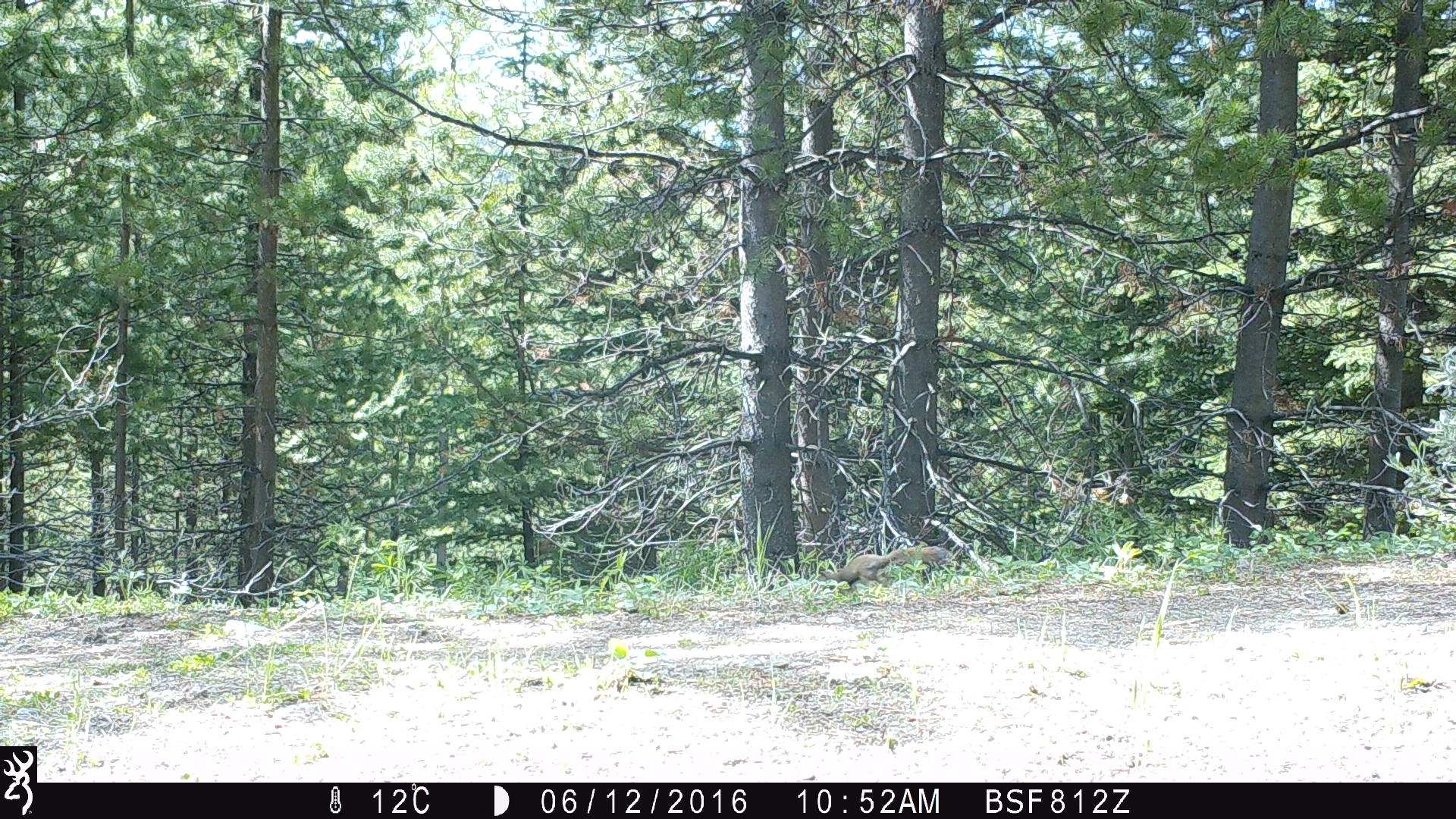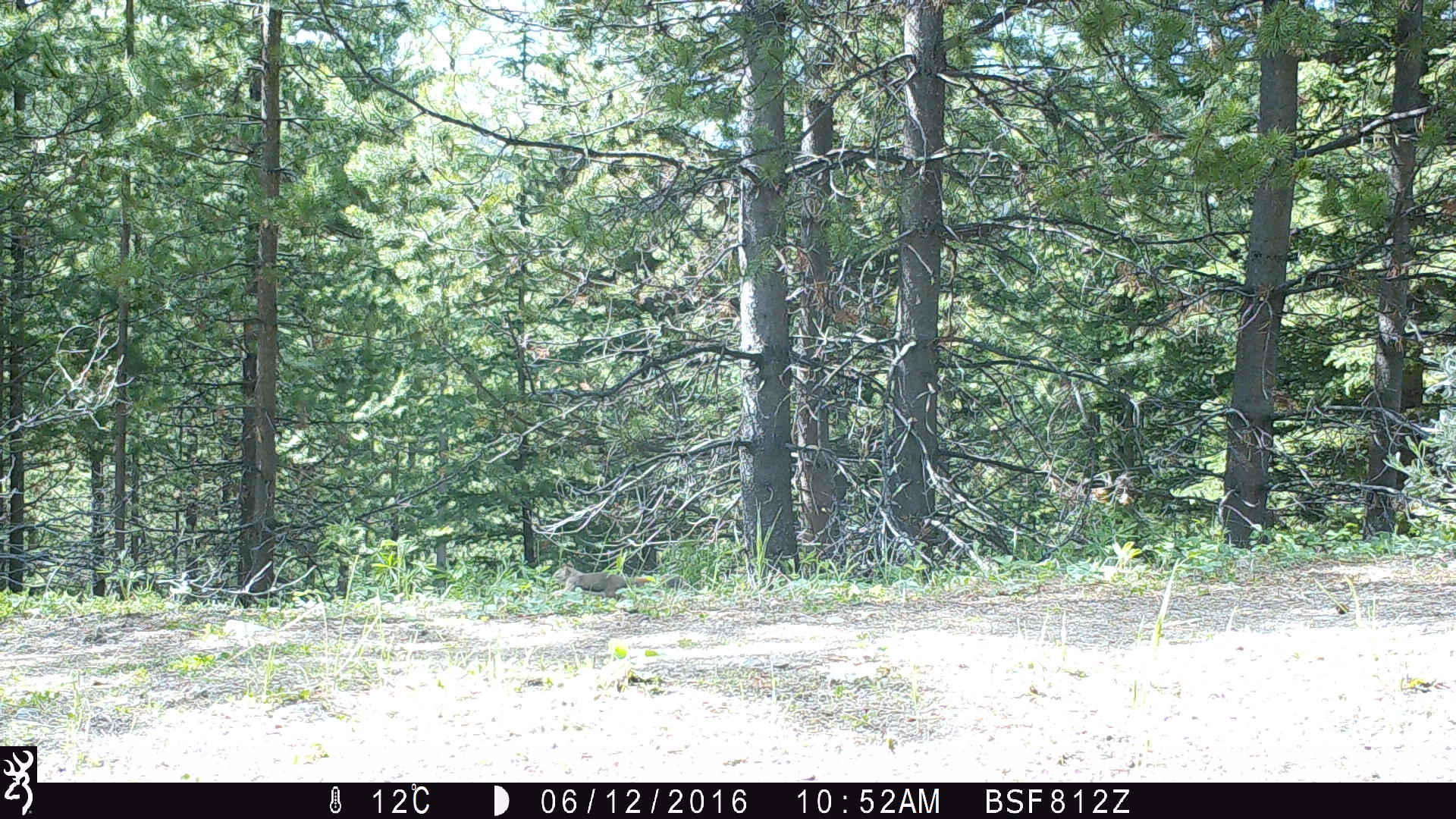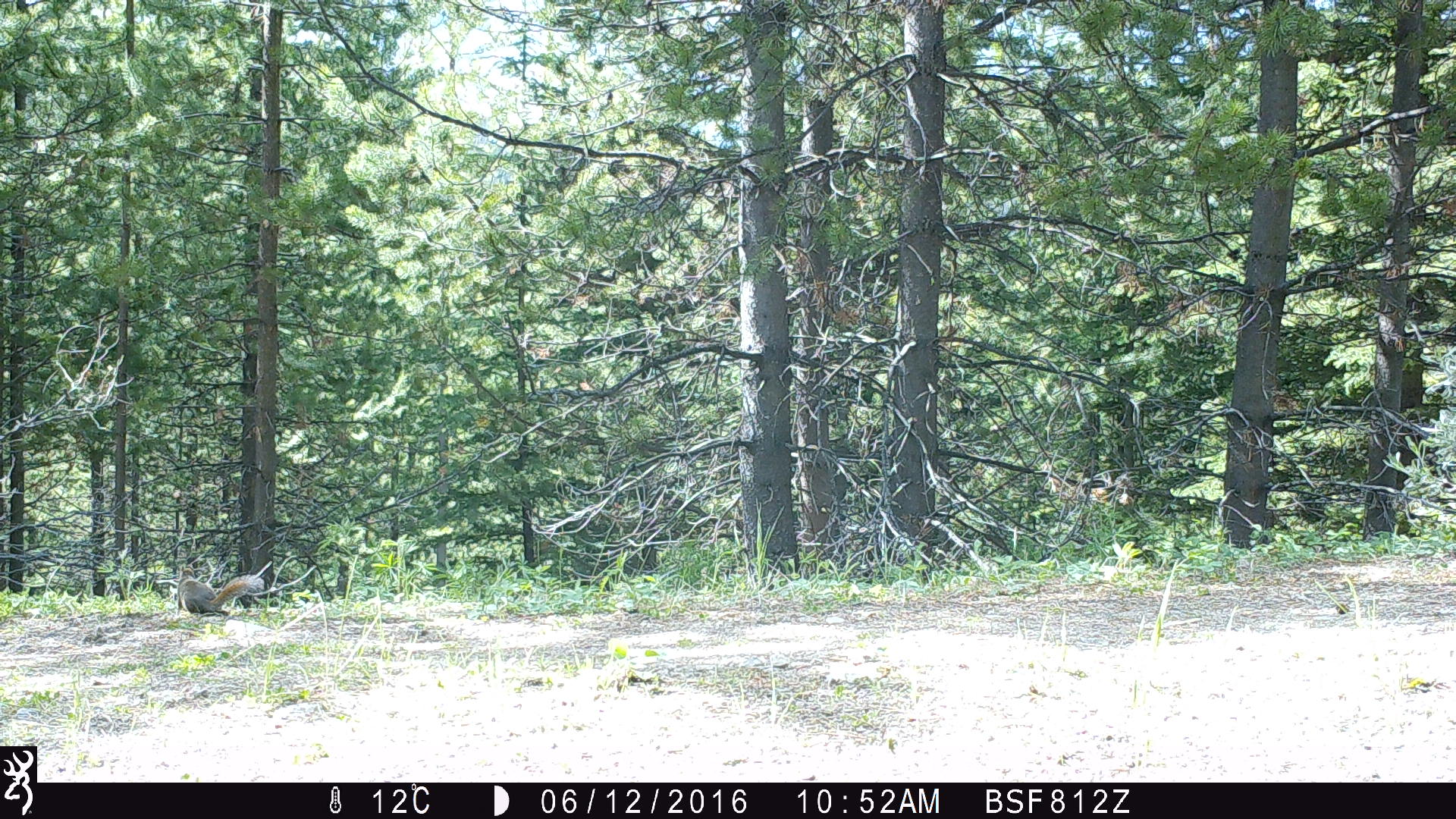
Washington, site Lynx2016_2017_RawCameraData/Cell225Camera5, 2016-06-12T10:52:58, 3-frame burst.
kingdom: Animalia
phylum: Chordata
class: Mammalia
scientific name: Mammalia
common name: small mammal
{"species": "small mammal (Mammalia)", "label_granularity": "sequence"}